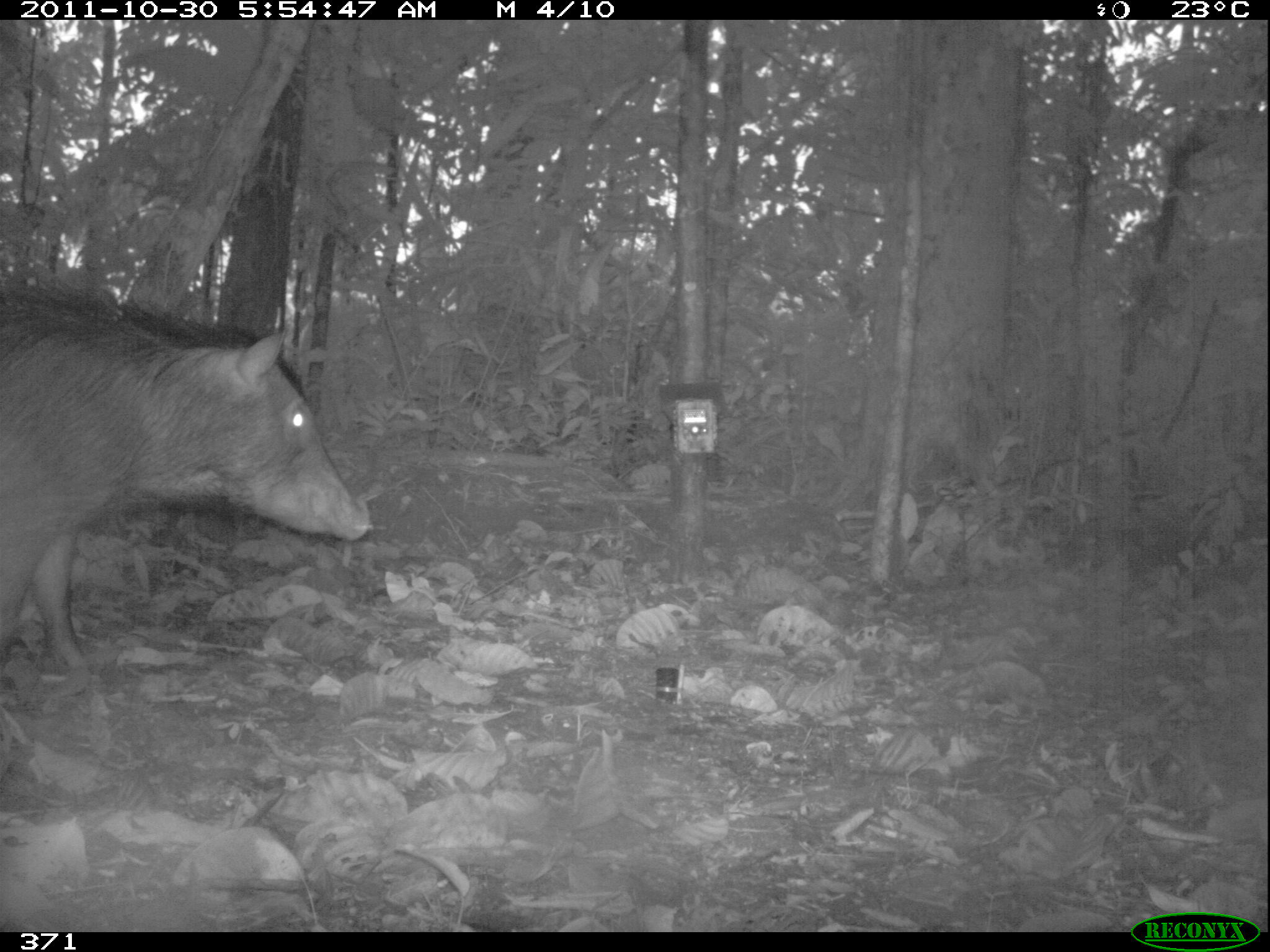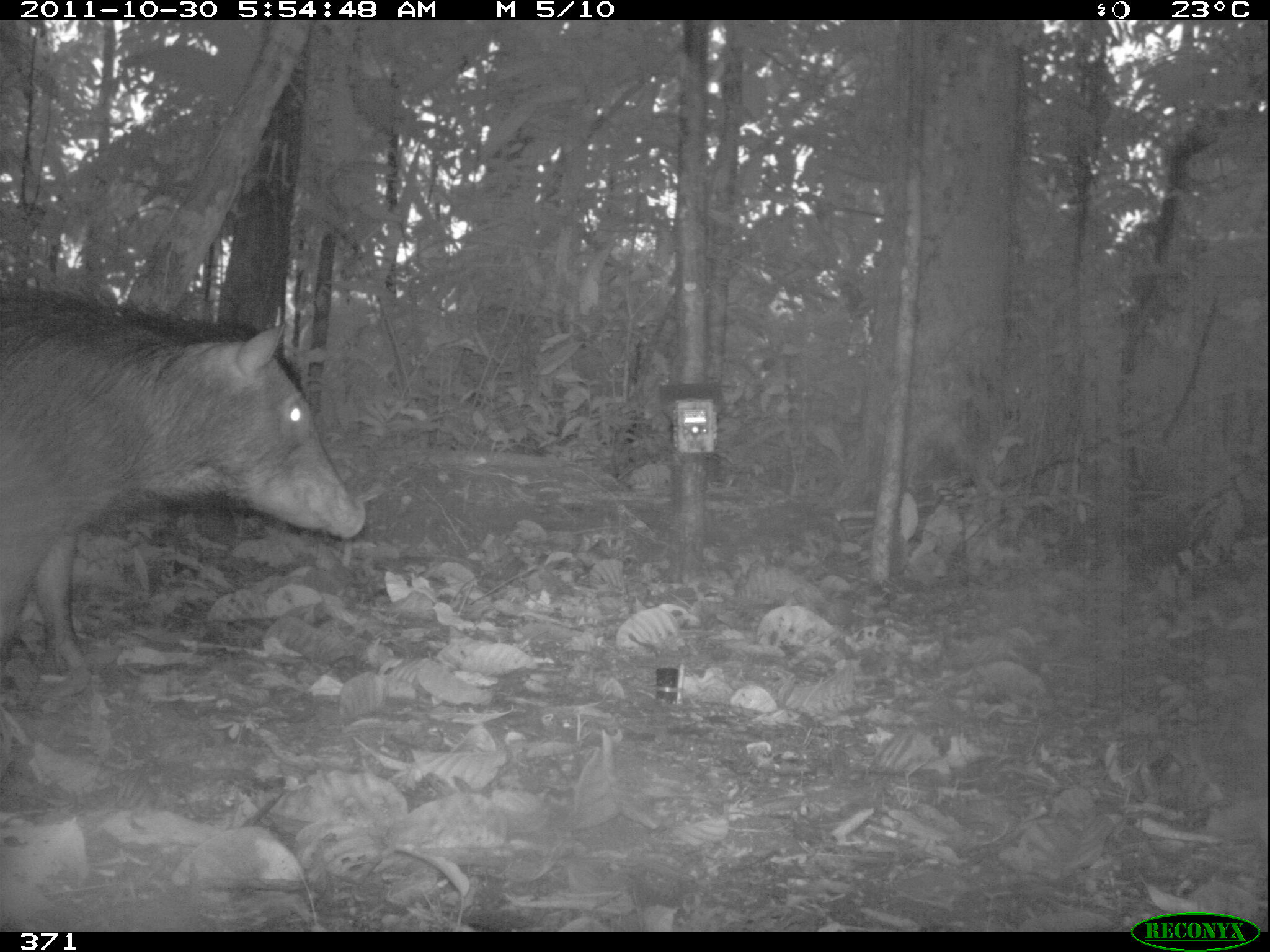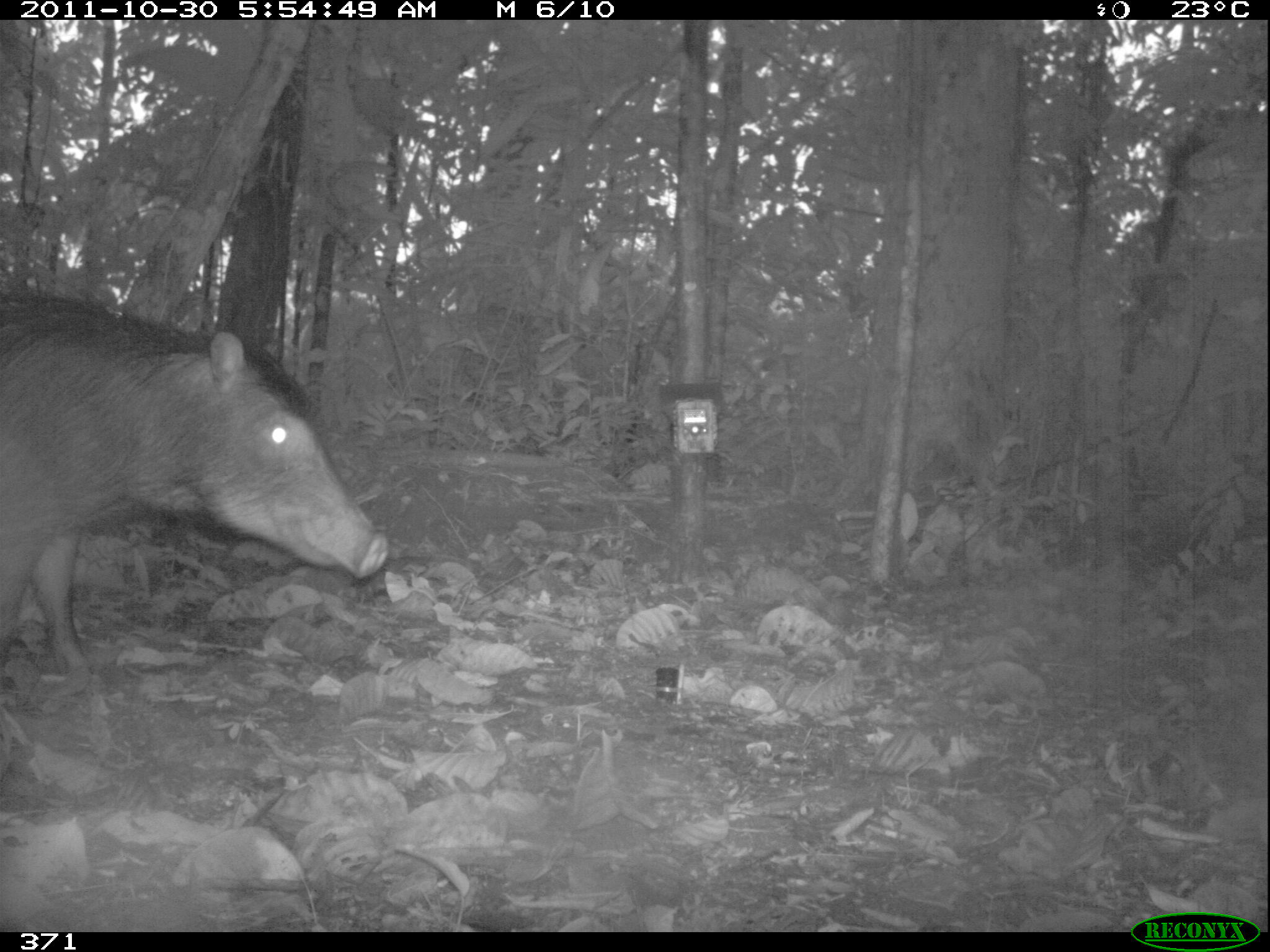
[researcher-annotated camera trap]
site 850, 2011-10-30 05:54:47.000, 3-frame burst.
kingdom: Animalia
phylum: Chordata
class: Mammalia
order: Artiodactyla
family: Tayassuidae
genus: Tayassu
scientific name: Tayassu pecari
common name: white-lipped peccary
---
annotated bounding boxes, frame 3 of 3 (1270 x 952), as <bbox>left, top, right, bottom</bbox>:
tayassu pecari: <bbox>0, 288, 387, 670</bbox>